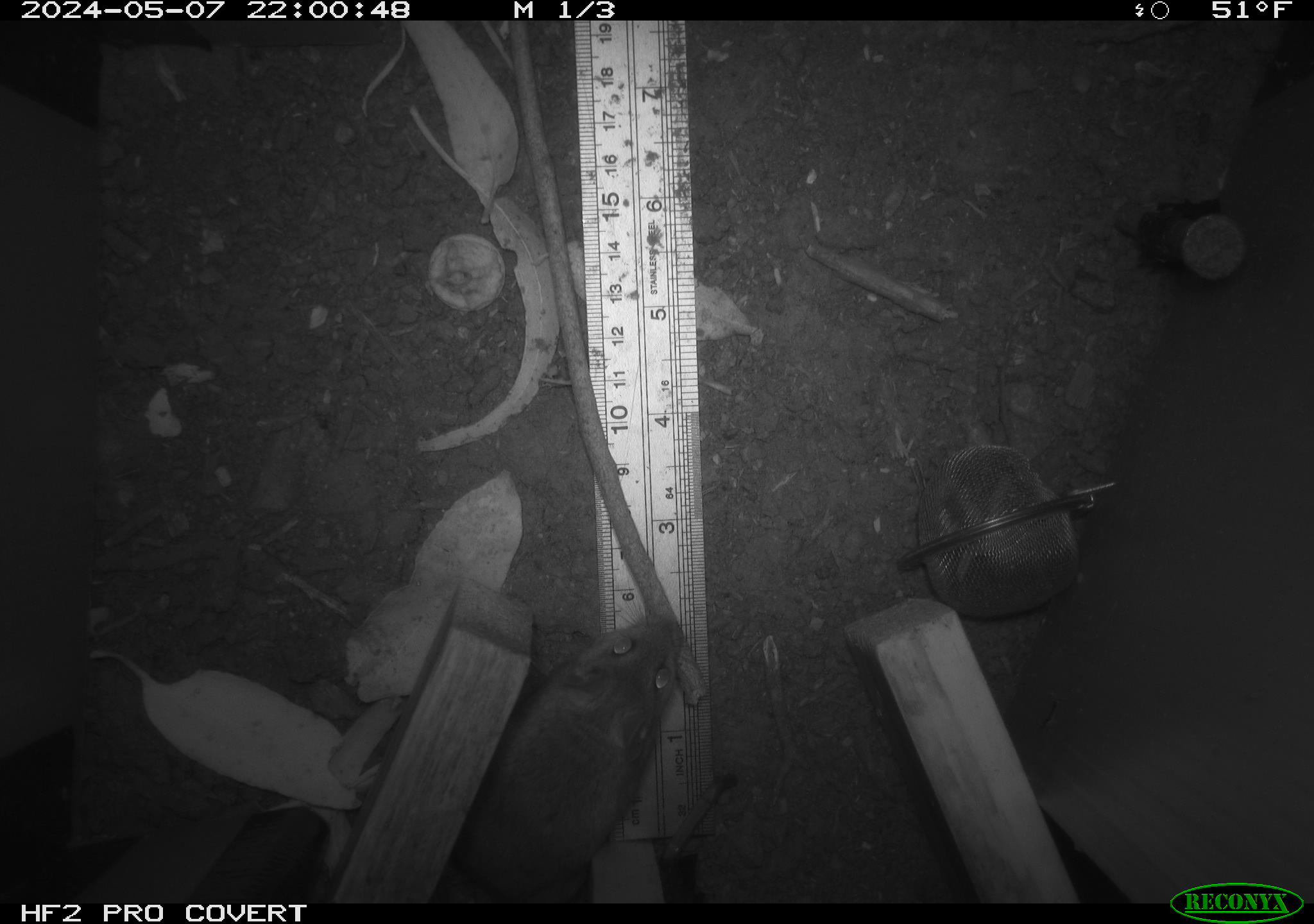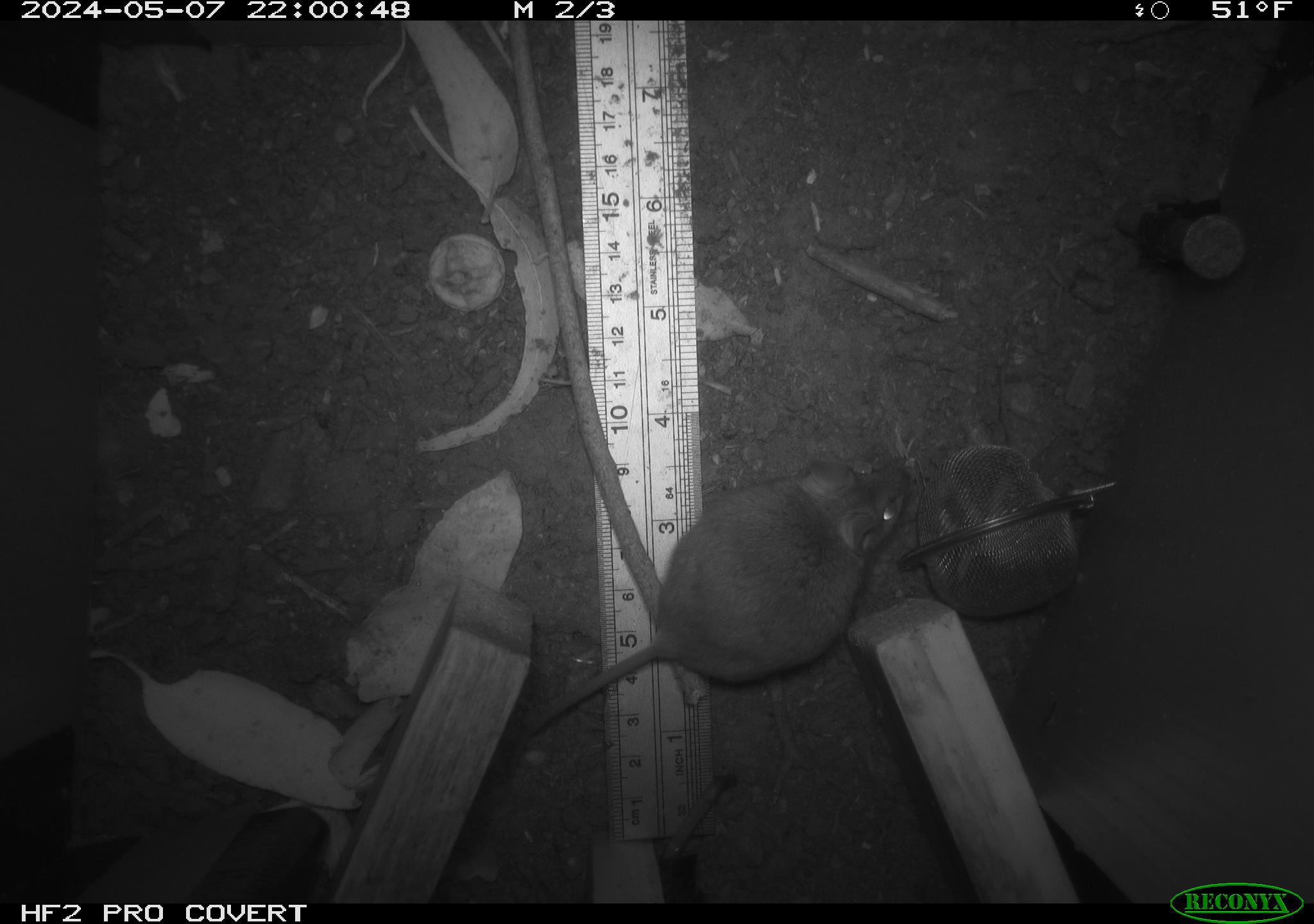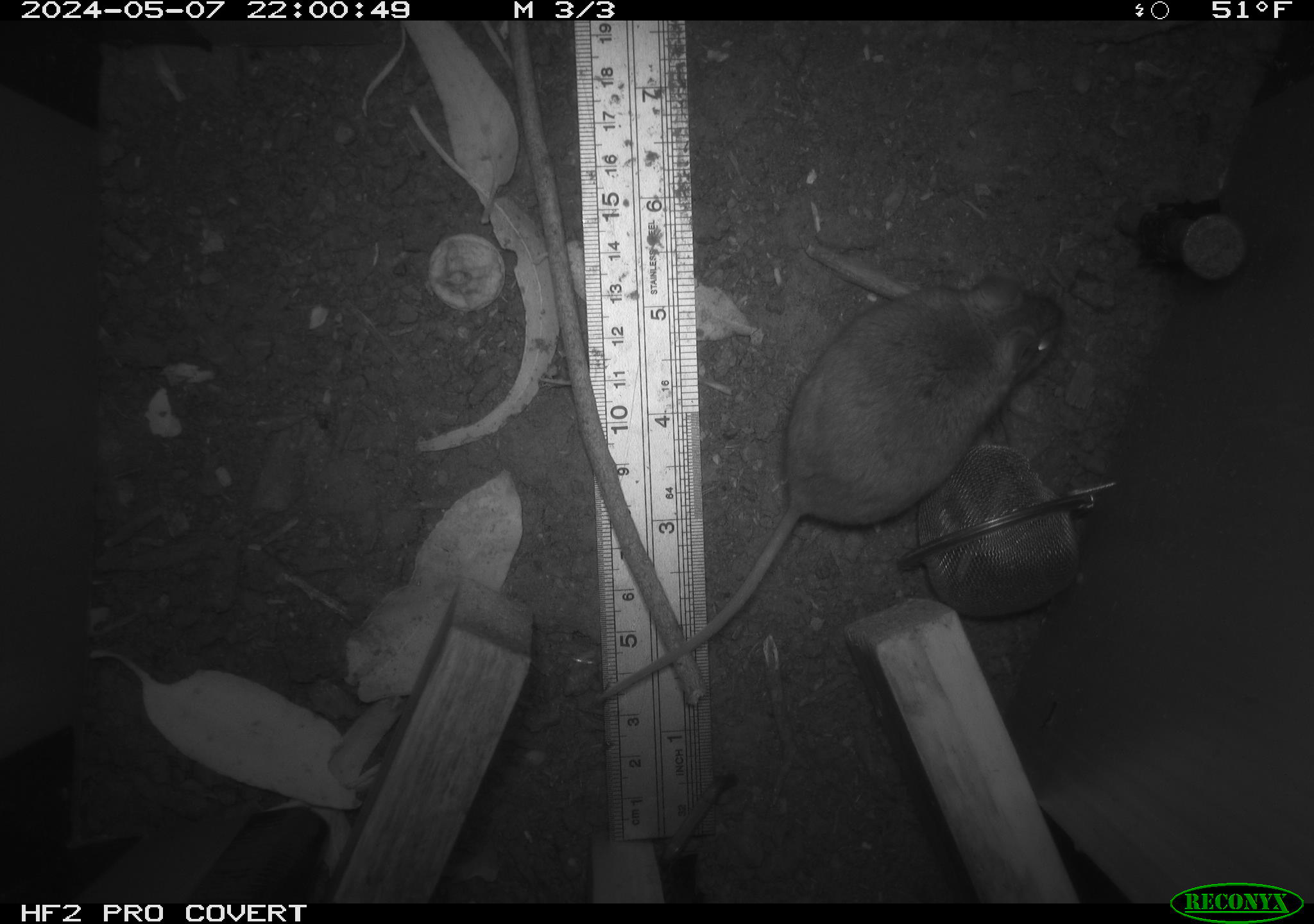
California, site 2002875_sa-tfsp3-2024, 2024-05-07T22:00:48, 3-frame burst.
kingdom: Animalia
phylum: Chordata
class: Mammalia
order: Rodentia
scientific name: Rodentia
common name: rodent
Rodent (Rodentia).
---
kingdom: Animalia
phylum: Chordata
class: Mammalia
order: Rodentia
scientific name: Rodentia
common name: mouse species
Mouse species (Rodentia).